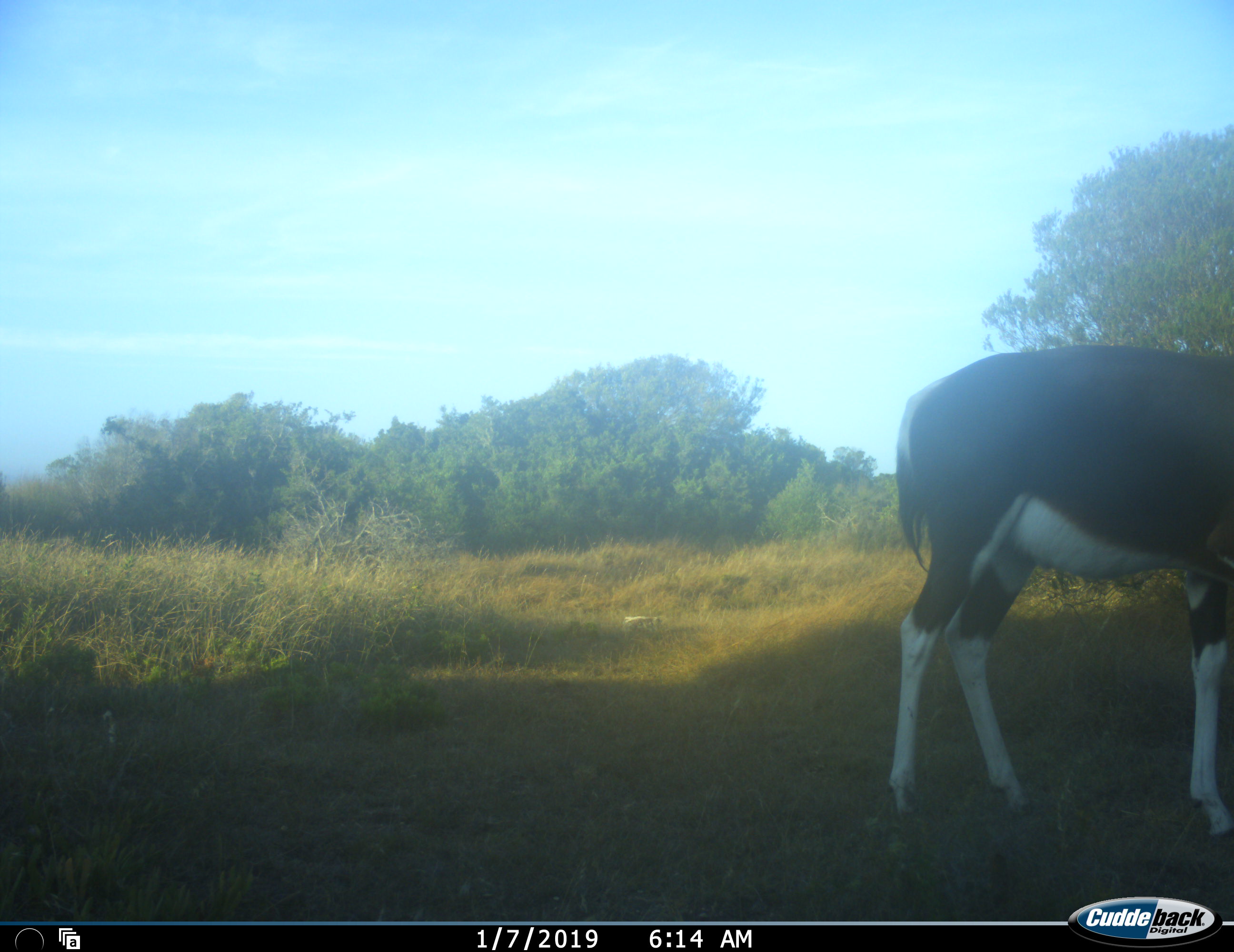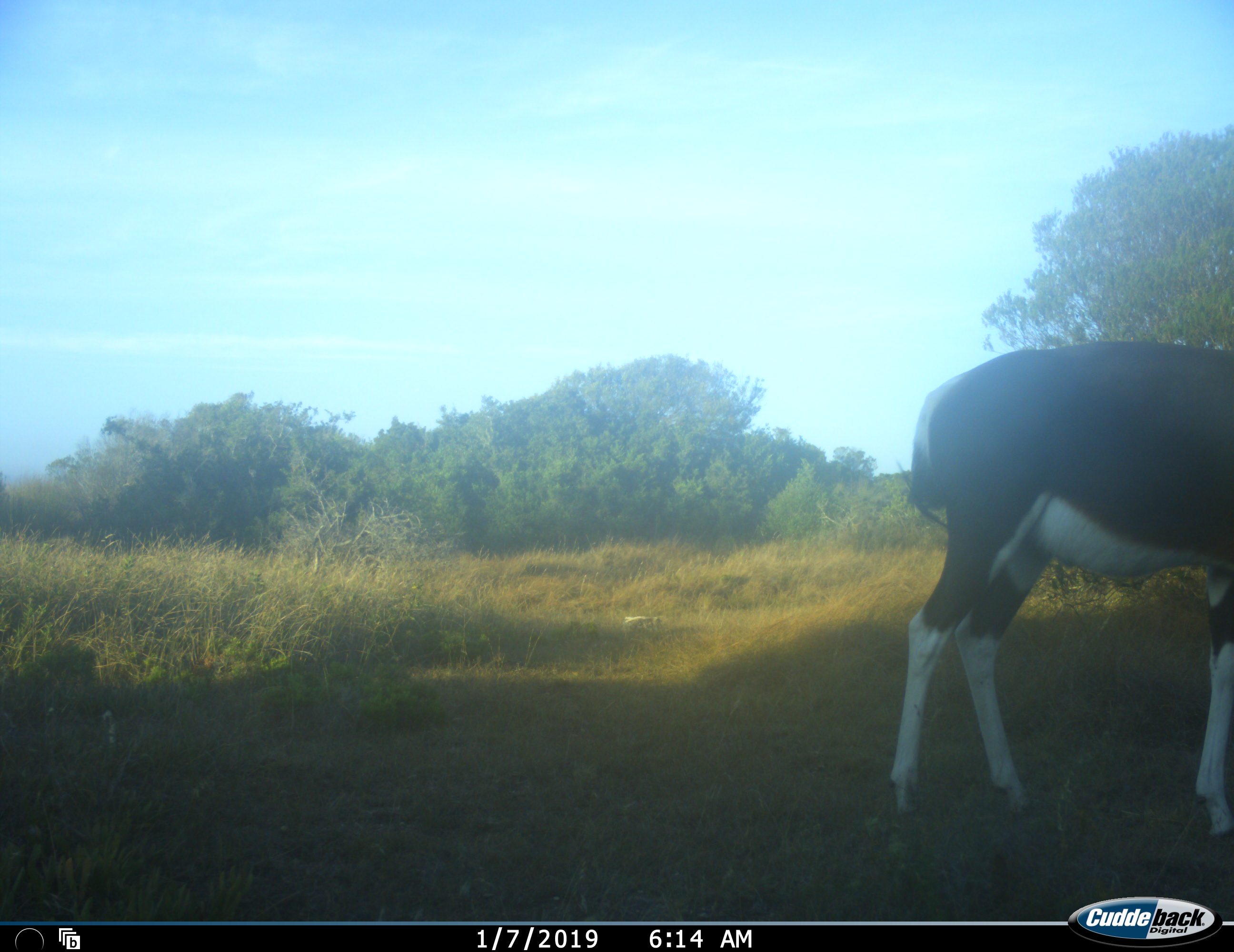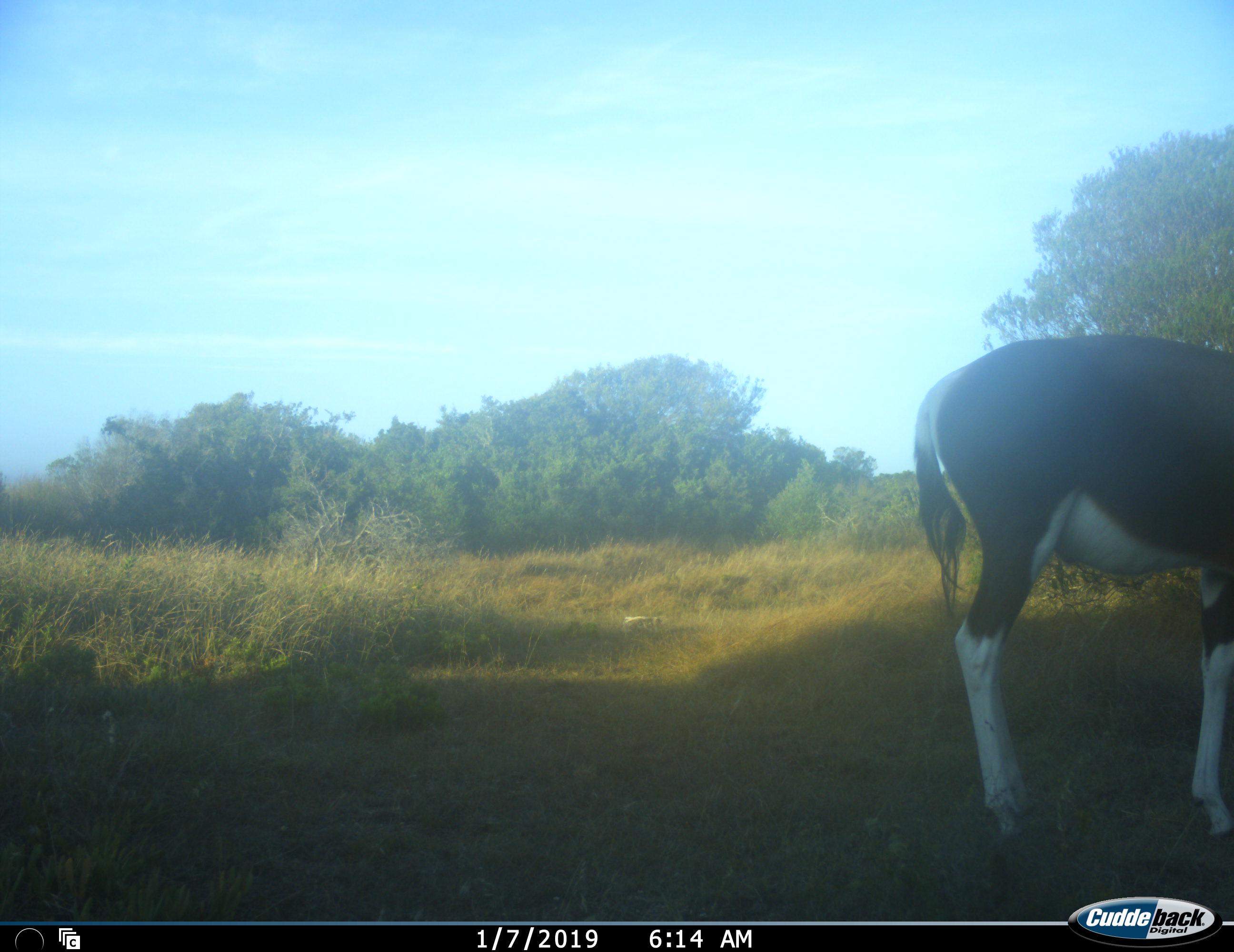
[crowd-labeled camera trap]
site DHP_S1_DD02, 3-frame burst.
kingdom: Animalia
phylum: Chordata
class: Mammalia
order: Artiodactyla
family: Bovidae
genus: Damaliscus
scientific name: Damaliscus pygargus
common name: bontebok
Bontebok (Damaliscus pygargus), count 1. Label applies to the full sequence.